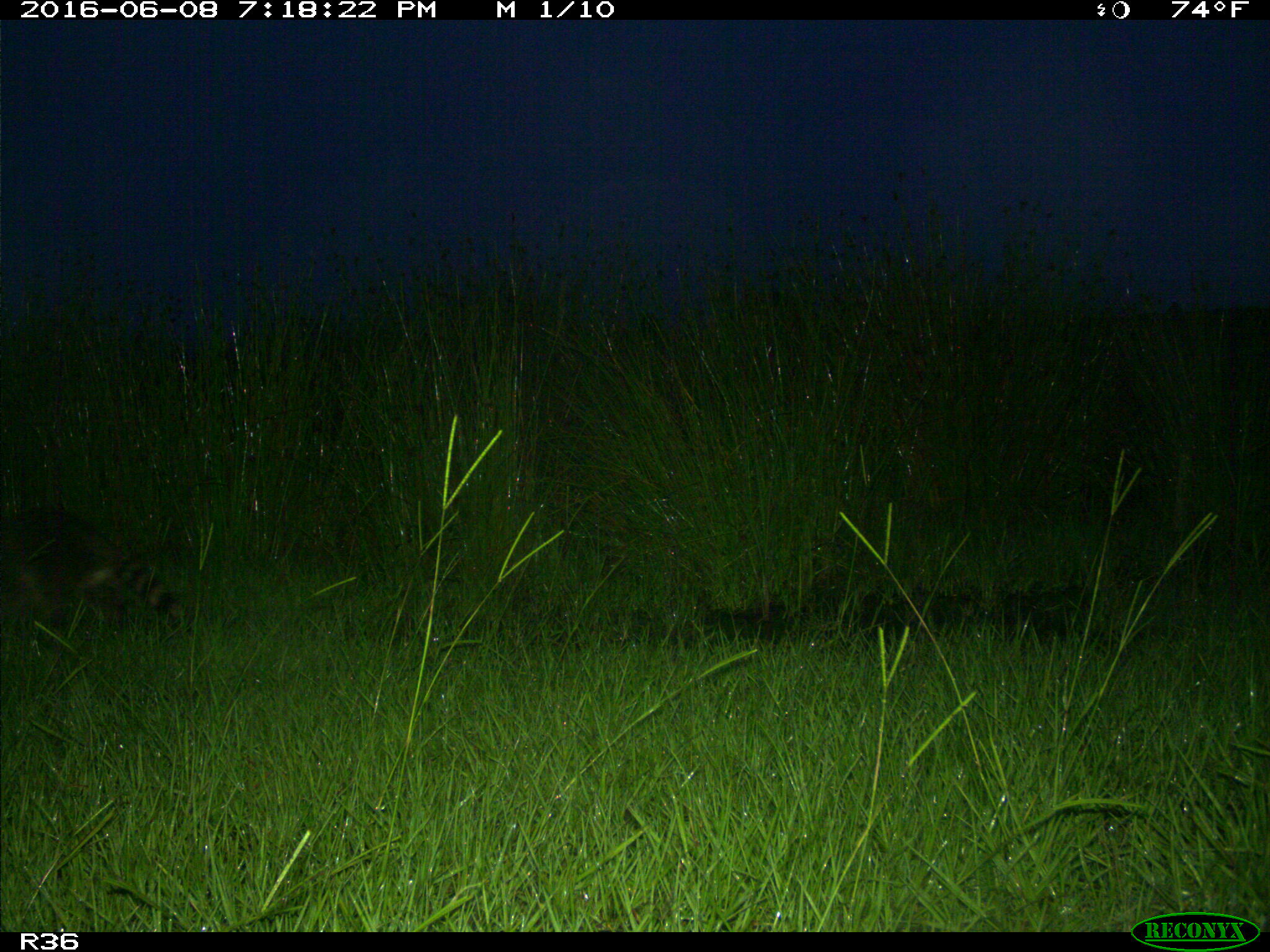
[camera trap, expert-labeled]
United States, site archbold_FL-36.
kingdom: Animalia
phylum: Chordata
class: Mammalia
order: Carnivora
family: Procyonidae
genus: Procyon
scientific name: Procyon lotor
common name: common raccoon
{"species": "Procyon lotor (common raccoon)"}